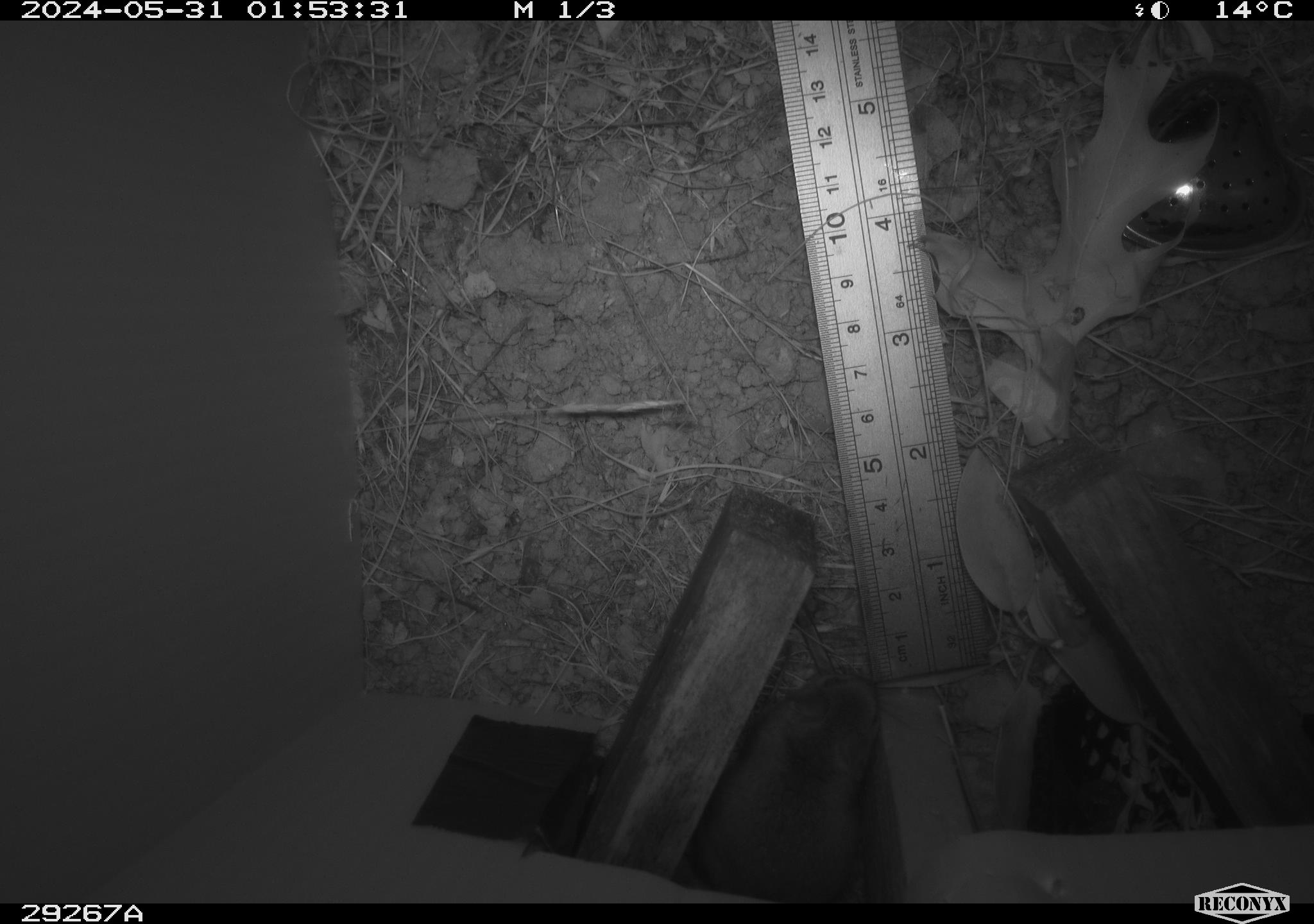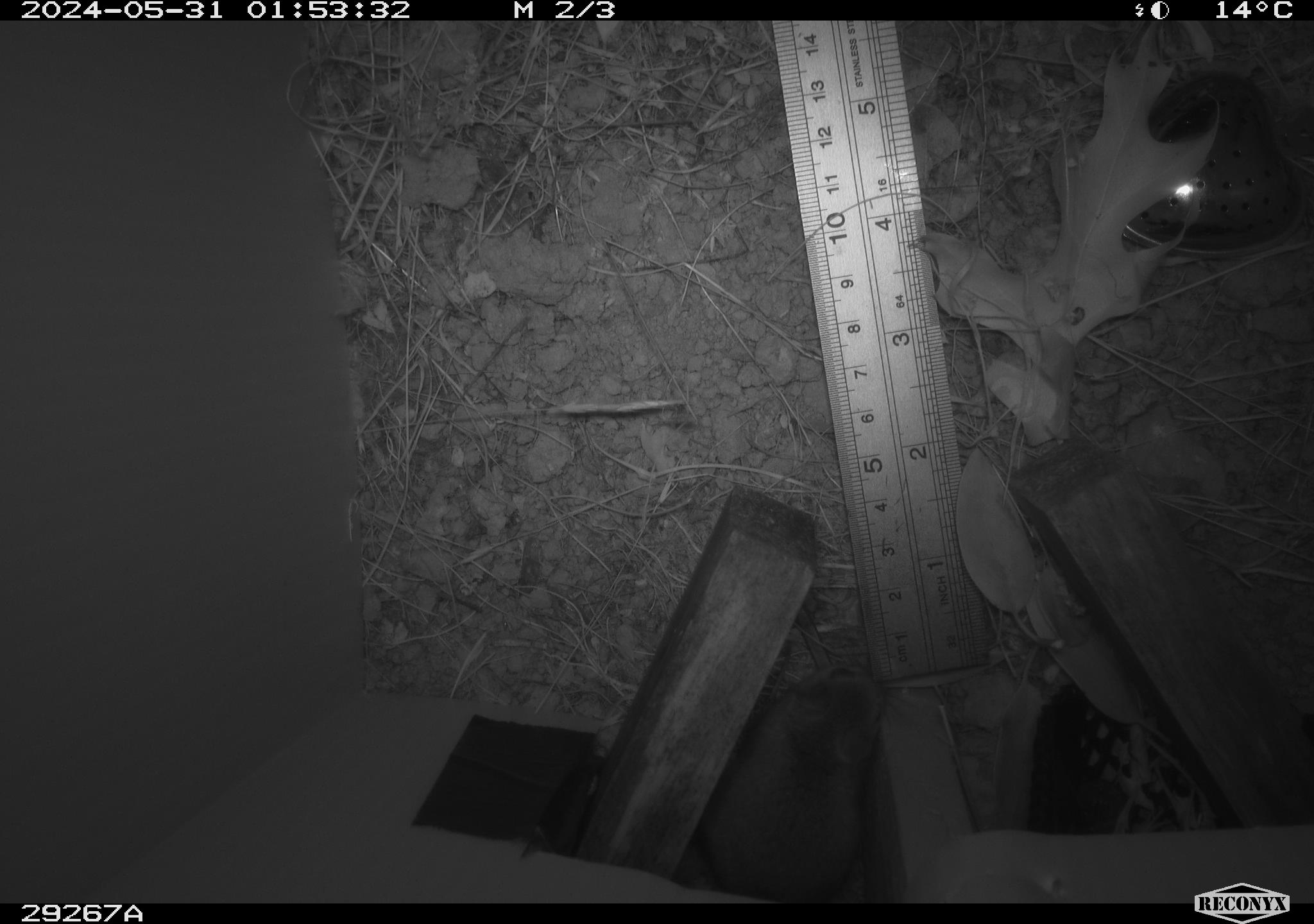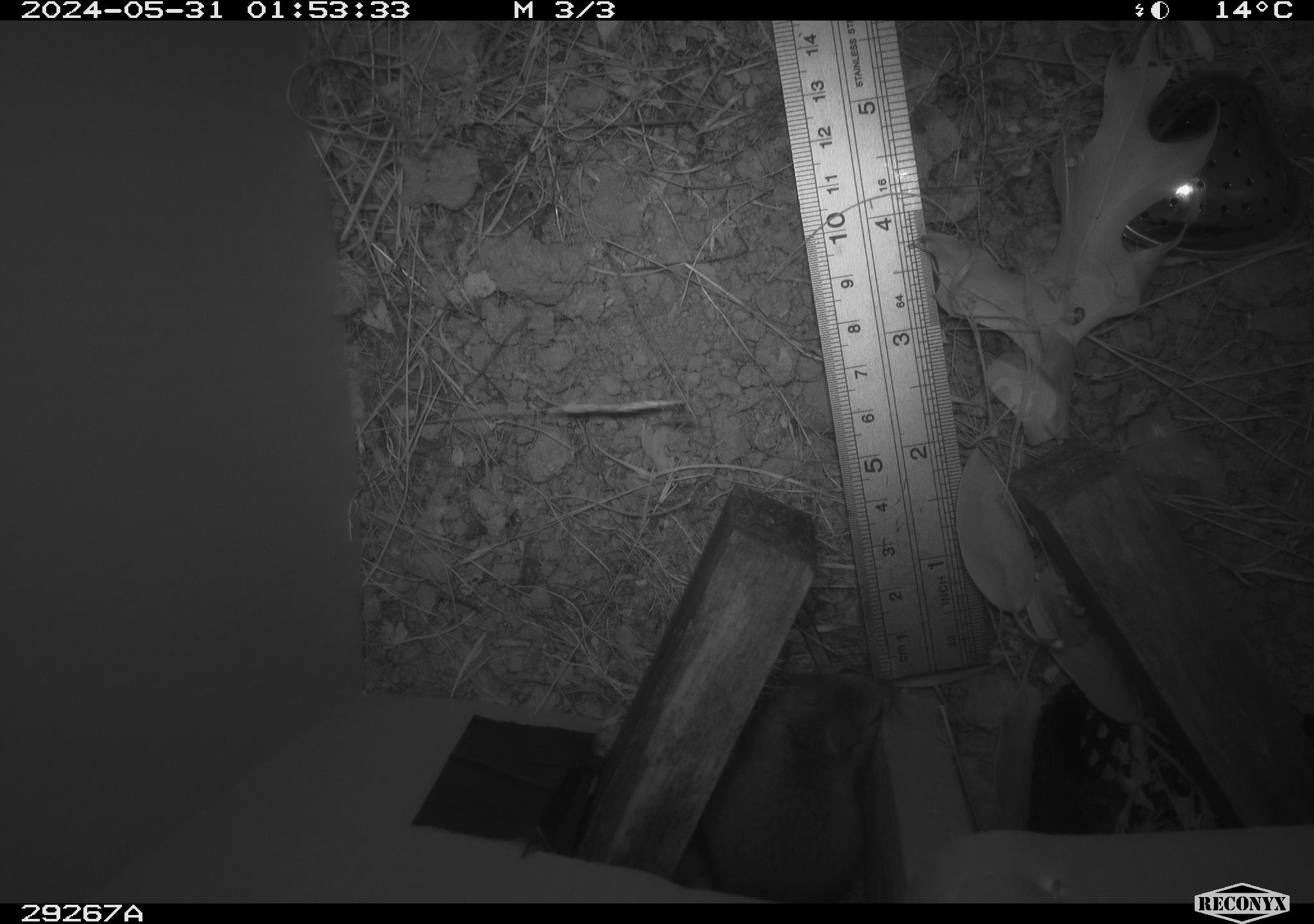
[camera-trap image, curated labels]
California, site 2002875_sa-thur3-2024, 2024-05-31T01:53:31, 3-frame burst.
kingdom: Animalia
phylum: Chordata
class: Mammalia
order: Rodentia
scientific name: Rodentia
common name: mouse species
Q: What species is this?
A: Mouse species (Rodentia).